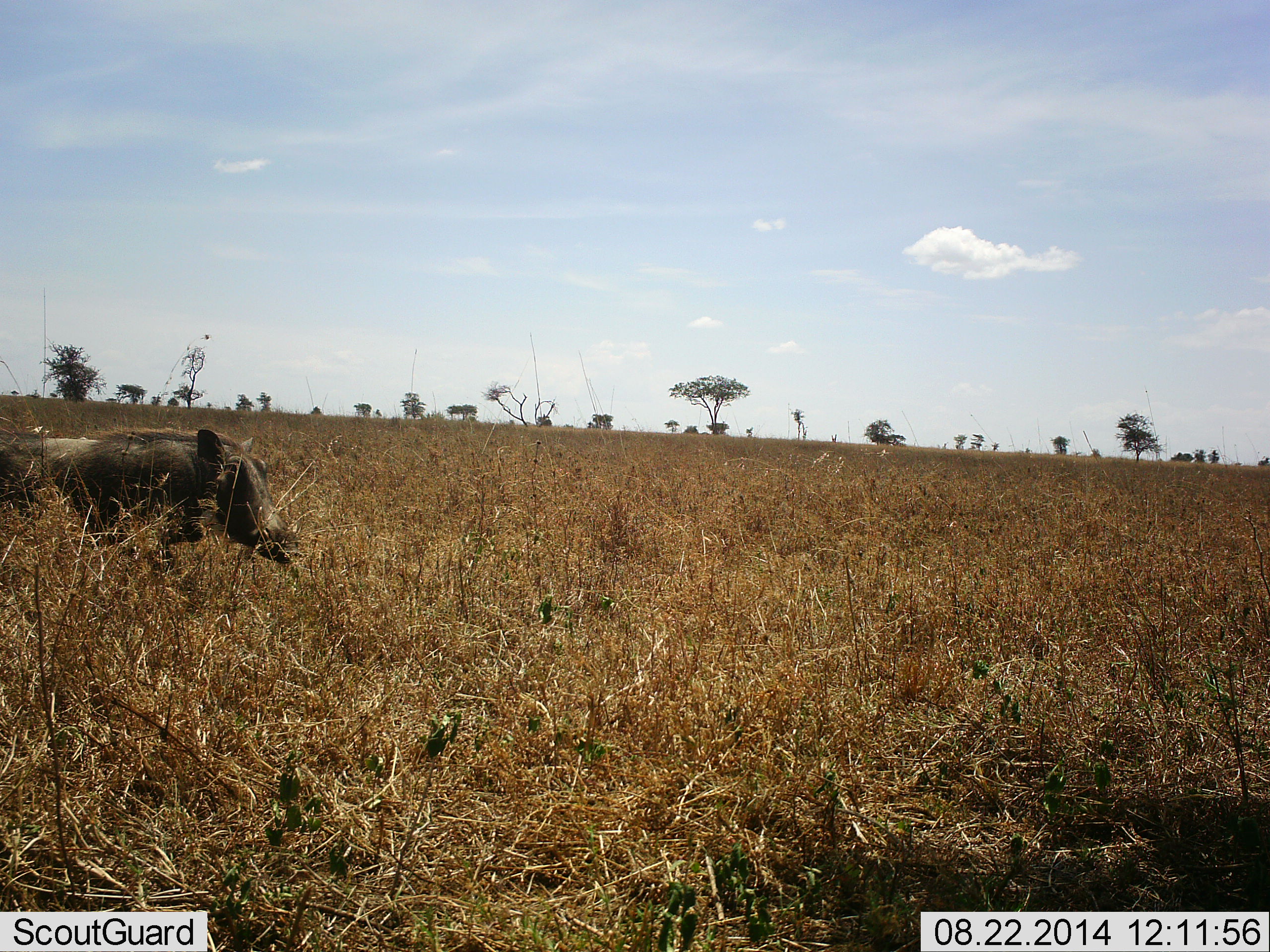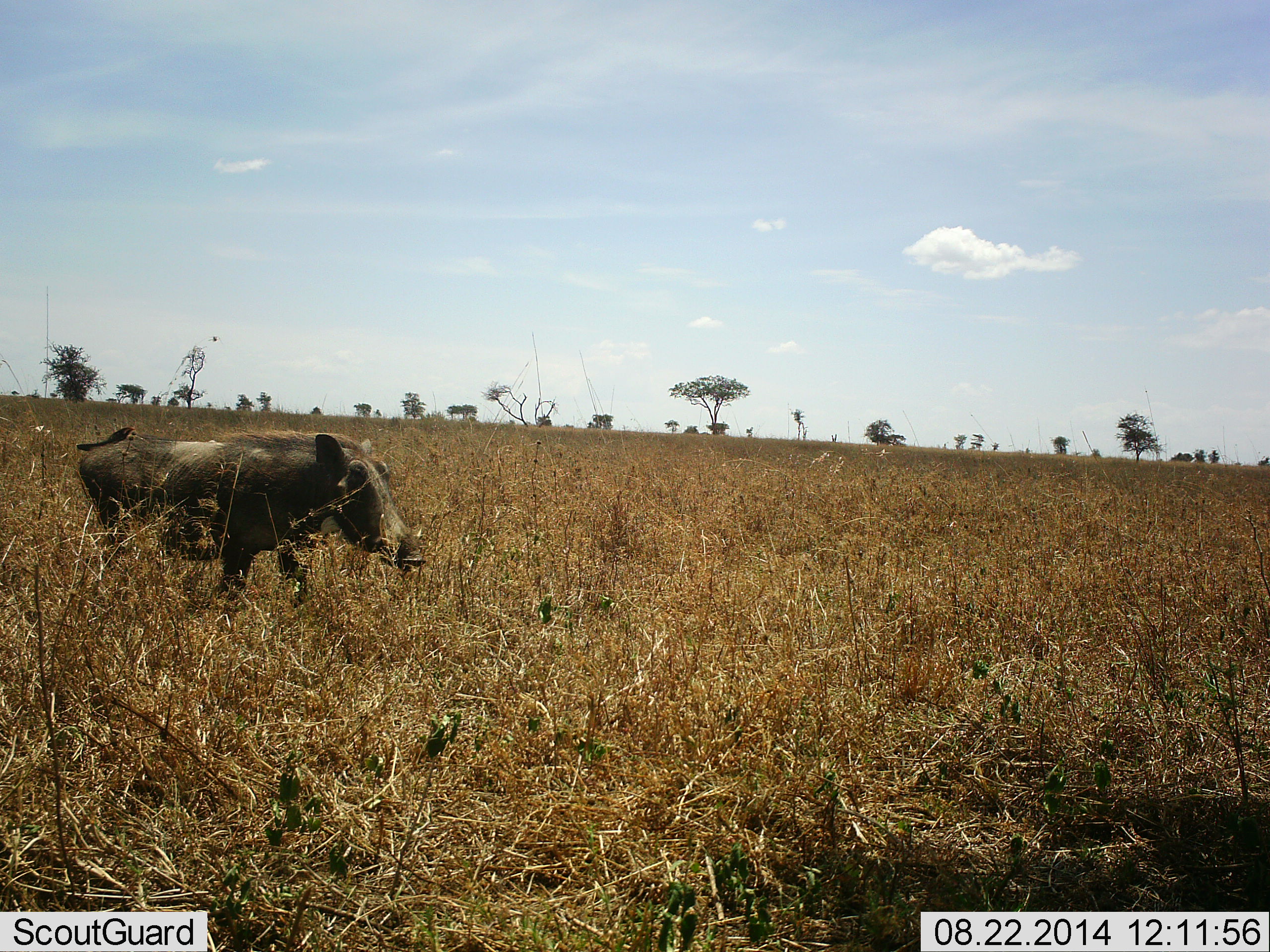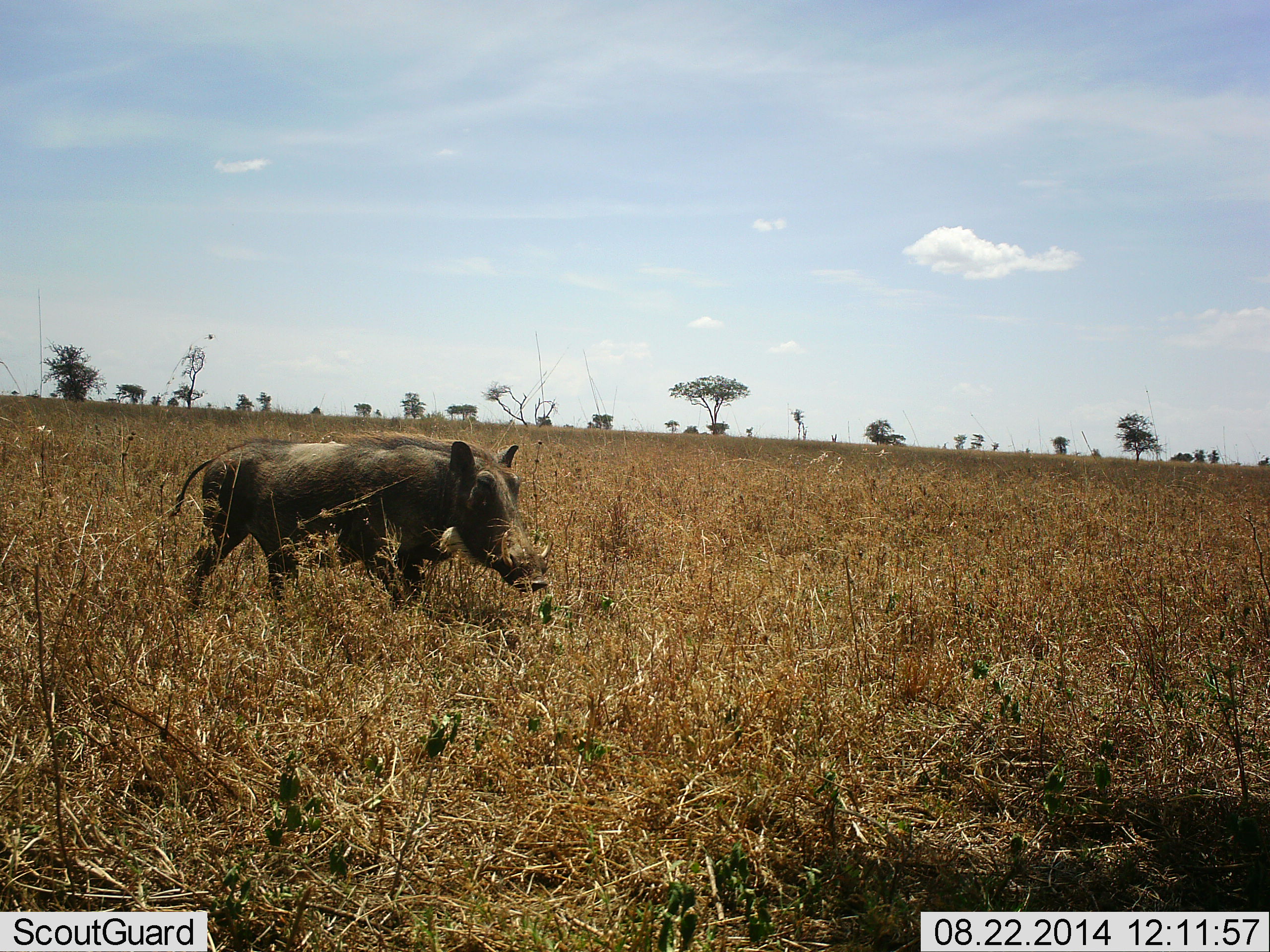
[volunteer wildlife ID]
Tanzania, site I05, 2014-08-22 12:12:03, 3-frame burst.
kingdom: Animalia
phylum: Chordata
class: Mammalia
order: Artiodactyla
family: Suidae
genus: Phacochoerus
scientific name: Phacochoerus africanus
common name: warthog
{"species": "warthog (Phacochoerus africanus)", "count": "1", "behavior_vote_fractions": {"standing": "0%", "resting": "0%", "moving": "100%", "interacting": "0%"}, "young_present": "0%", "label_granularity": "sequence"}